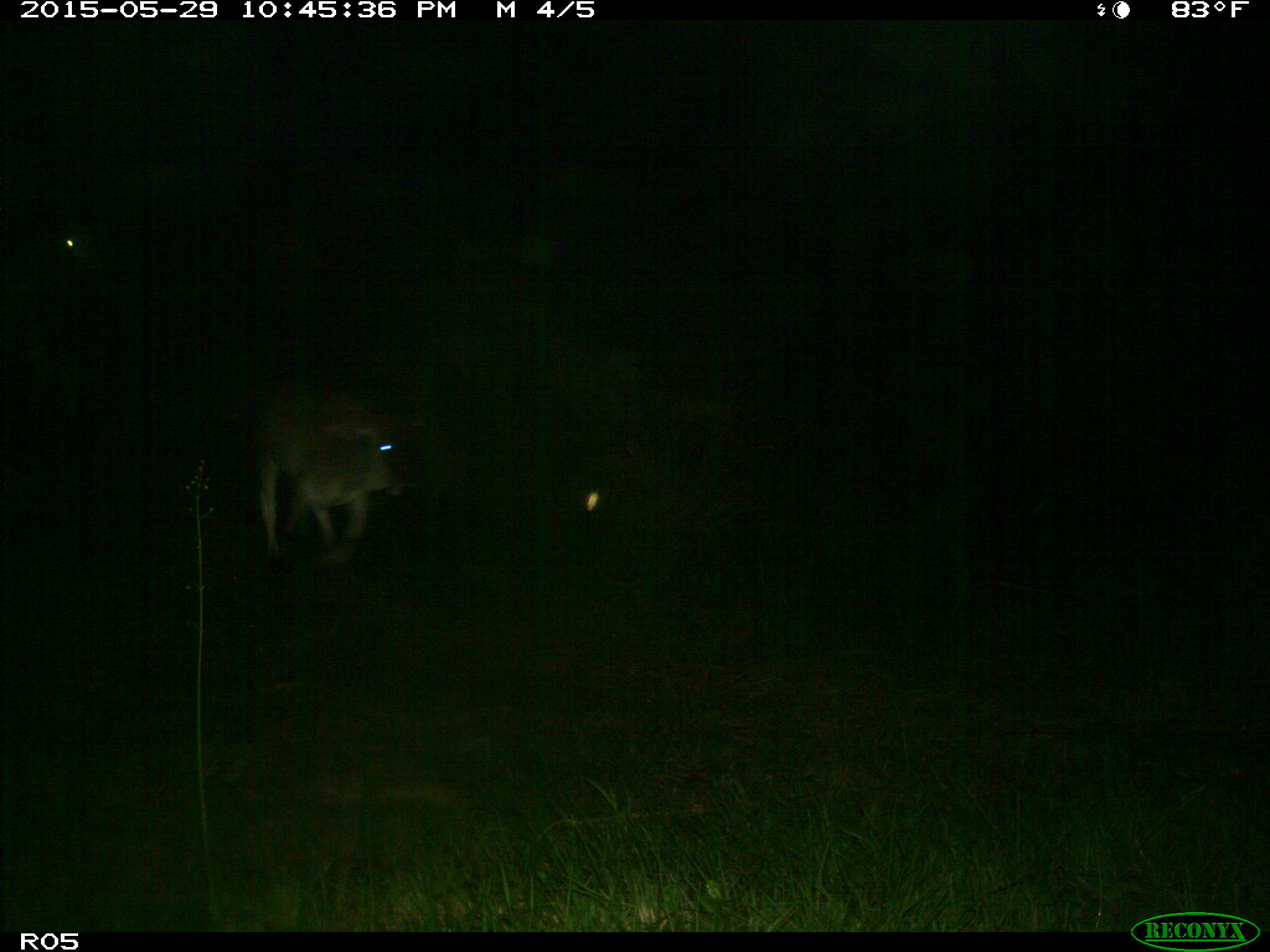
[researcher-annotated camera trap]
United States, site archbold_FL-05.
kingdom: Animalia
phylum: Chordata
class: Mammalia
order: Artiodactyla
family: Bovidae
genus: Bos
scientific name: Bos taurus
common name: domestic cow